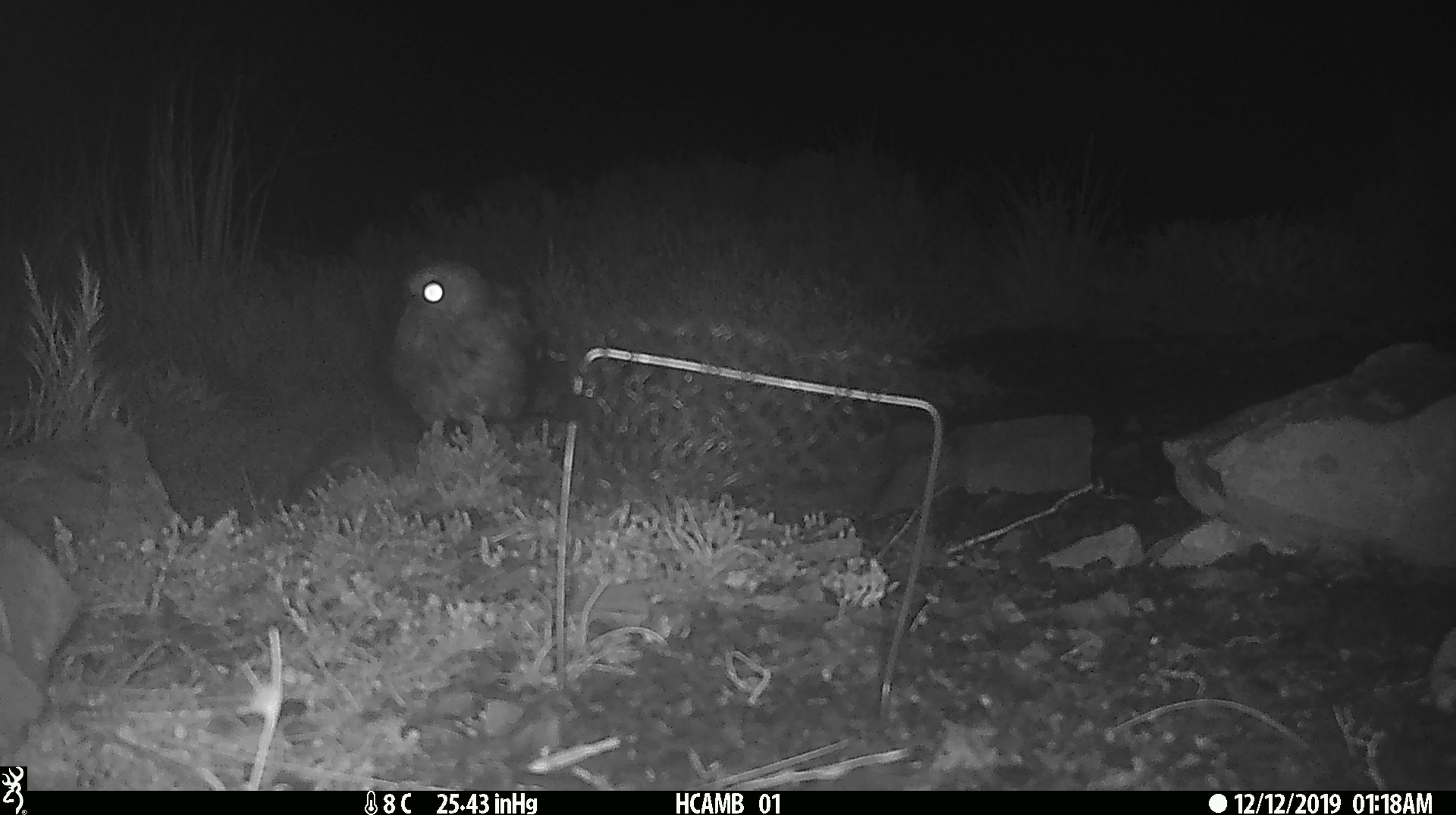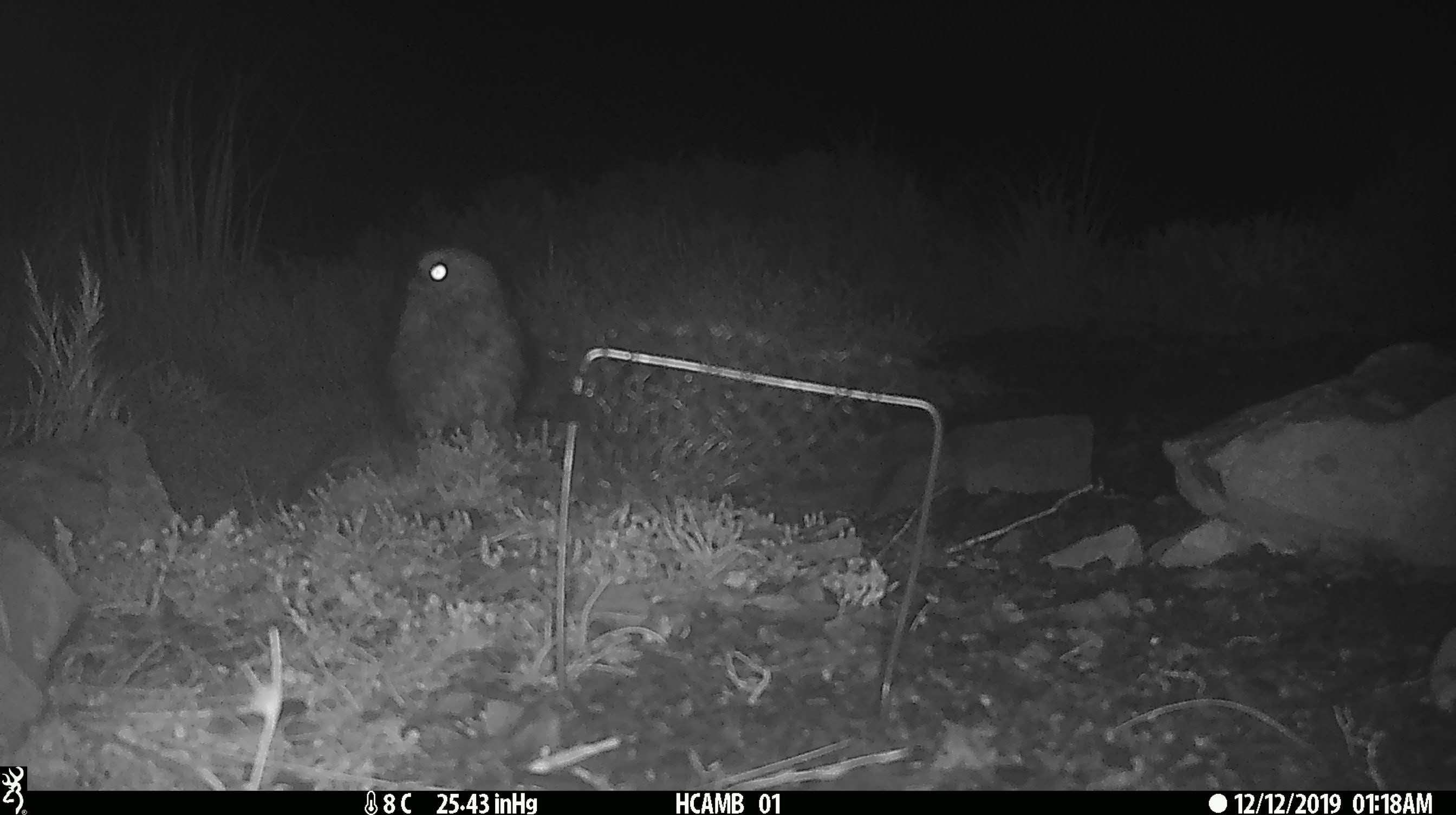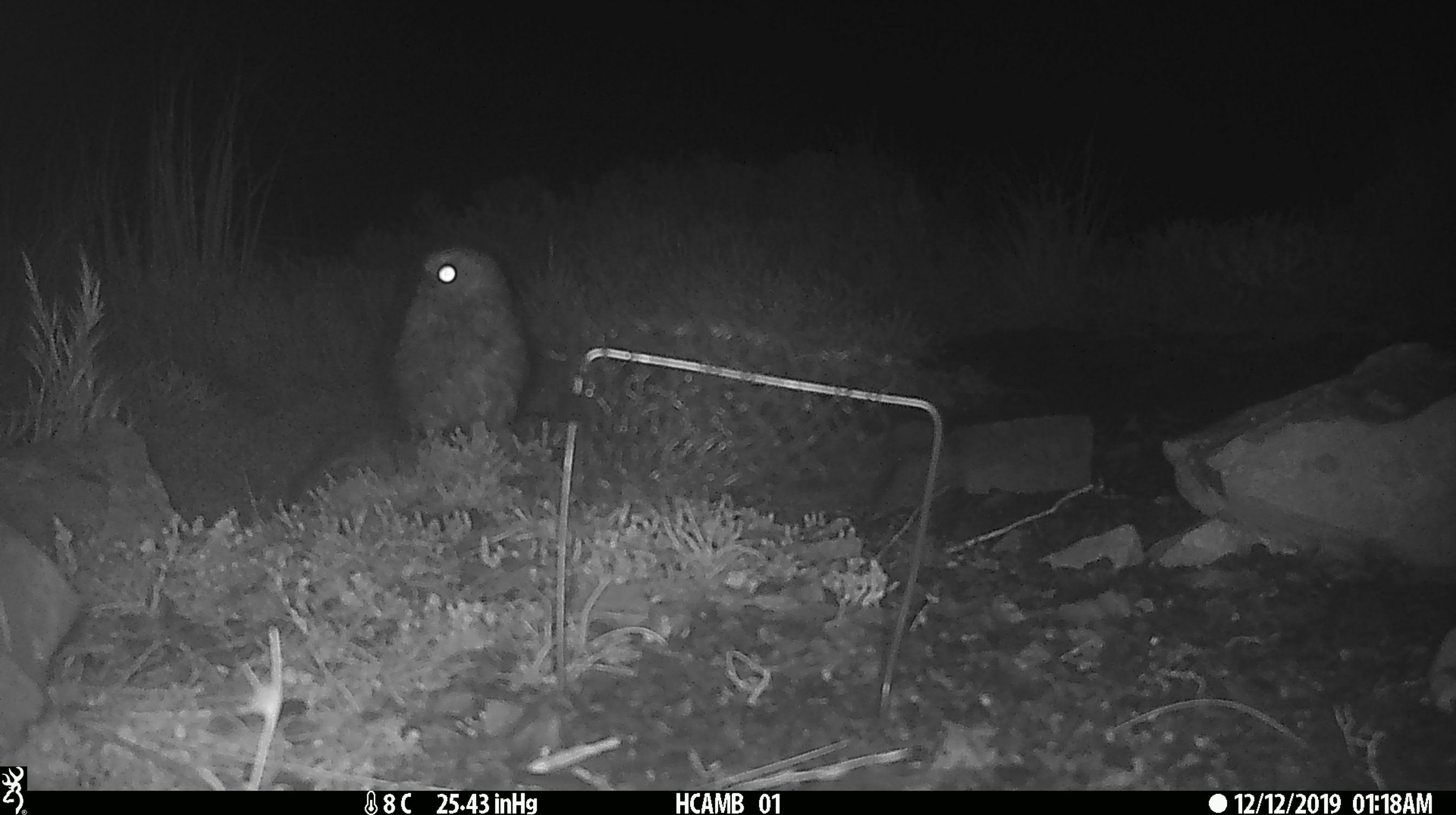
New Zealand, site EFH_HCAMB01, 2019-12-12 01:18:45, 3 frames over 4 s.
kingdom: Animalia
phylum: Chordata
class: Aves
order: Strigiformes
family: Strigidae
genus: Ninox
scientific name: Ninox novaeseelandiae novaeseelandiae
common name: morepork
Morepork (Ninox novaeseelandiae novaeseelandiae).